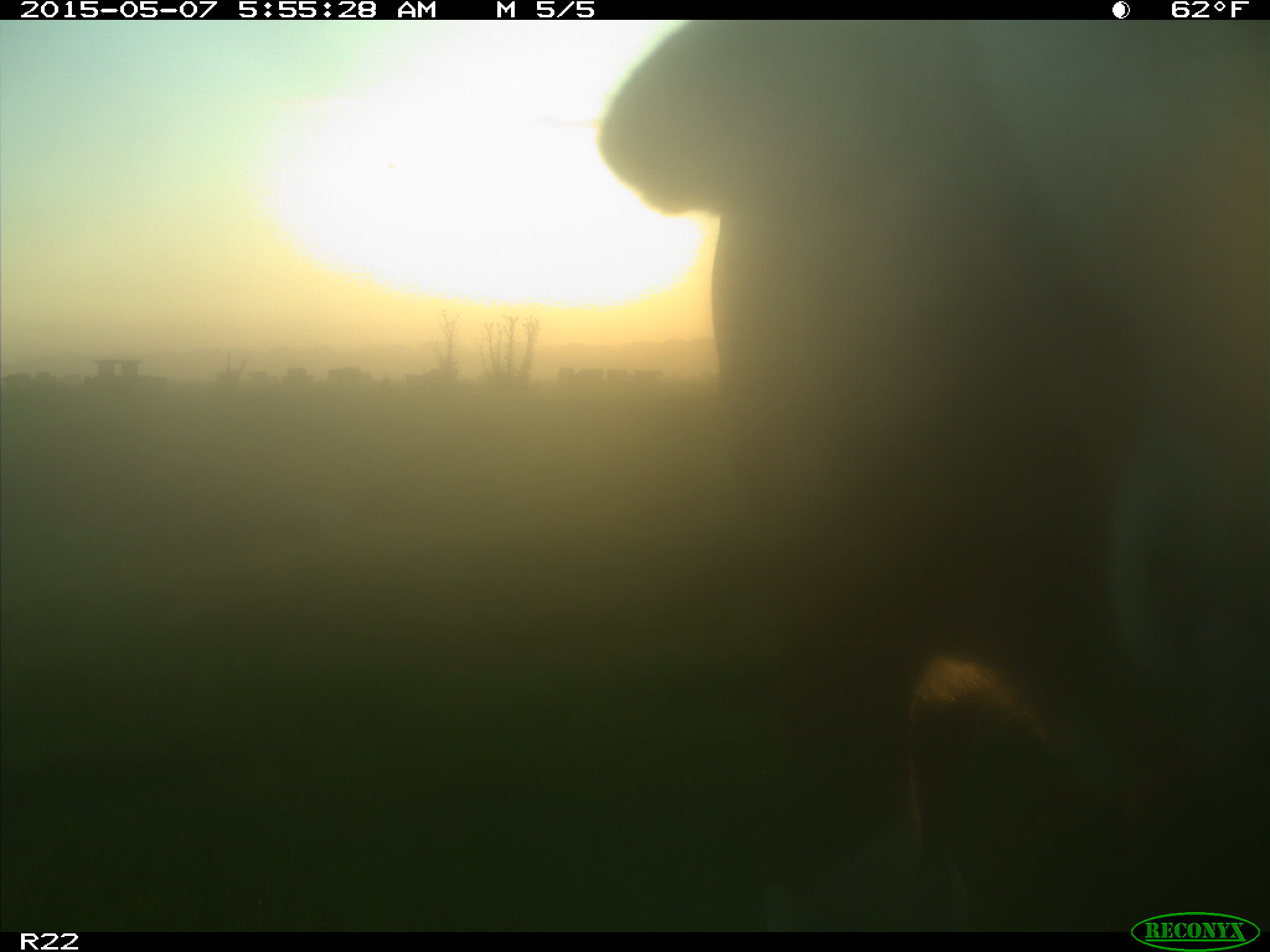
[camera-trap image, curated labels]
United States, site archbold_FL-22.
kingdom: Animalia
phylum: Chordata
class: Mammalia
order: Artiodactyla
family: Bovidae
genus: Bos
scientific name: Bos taurus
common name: domestic cow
Bos taurus (domestic cow).